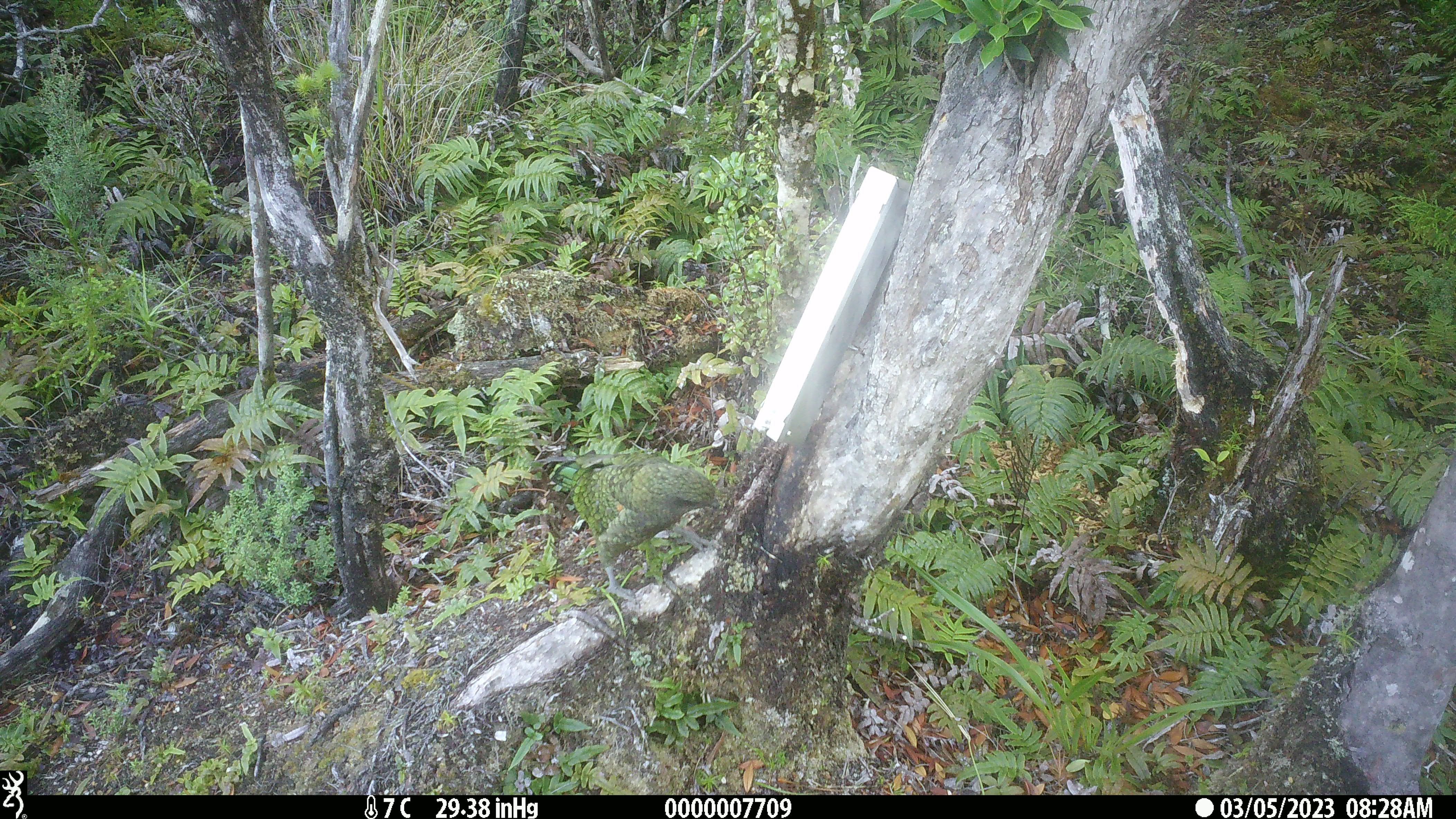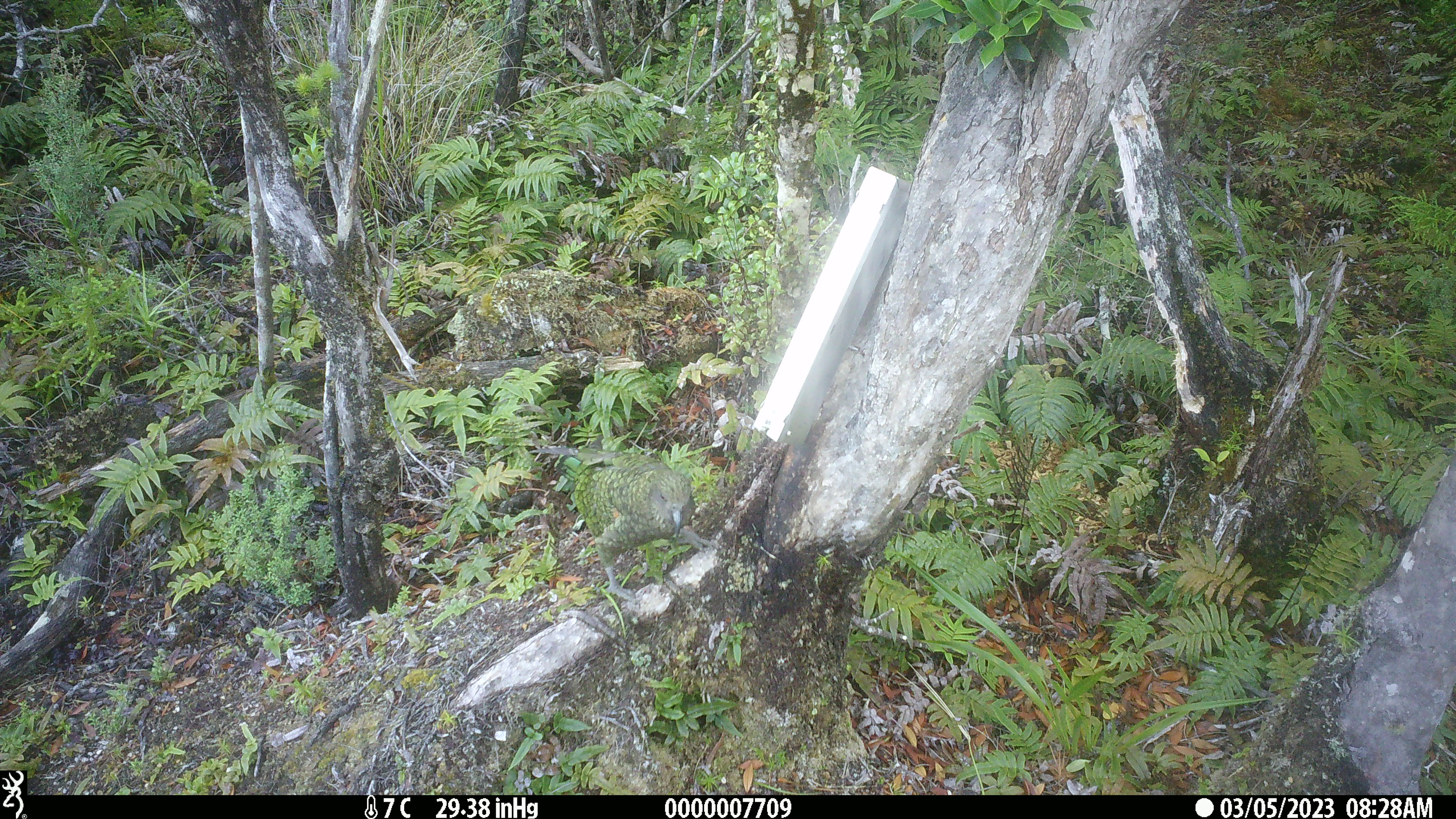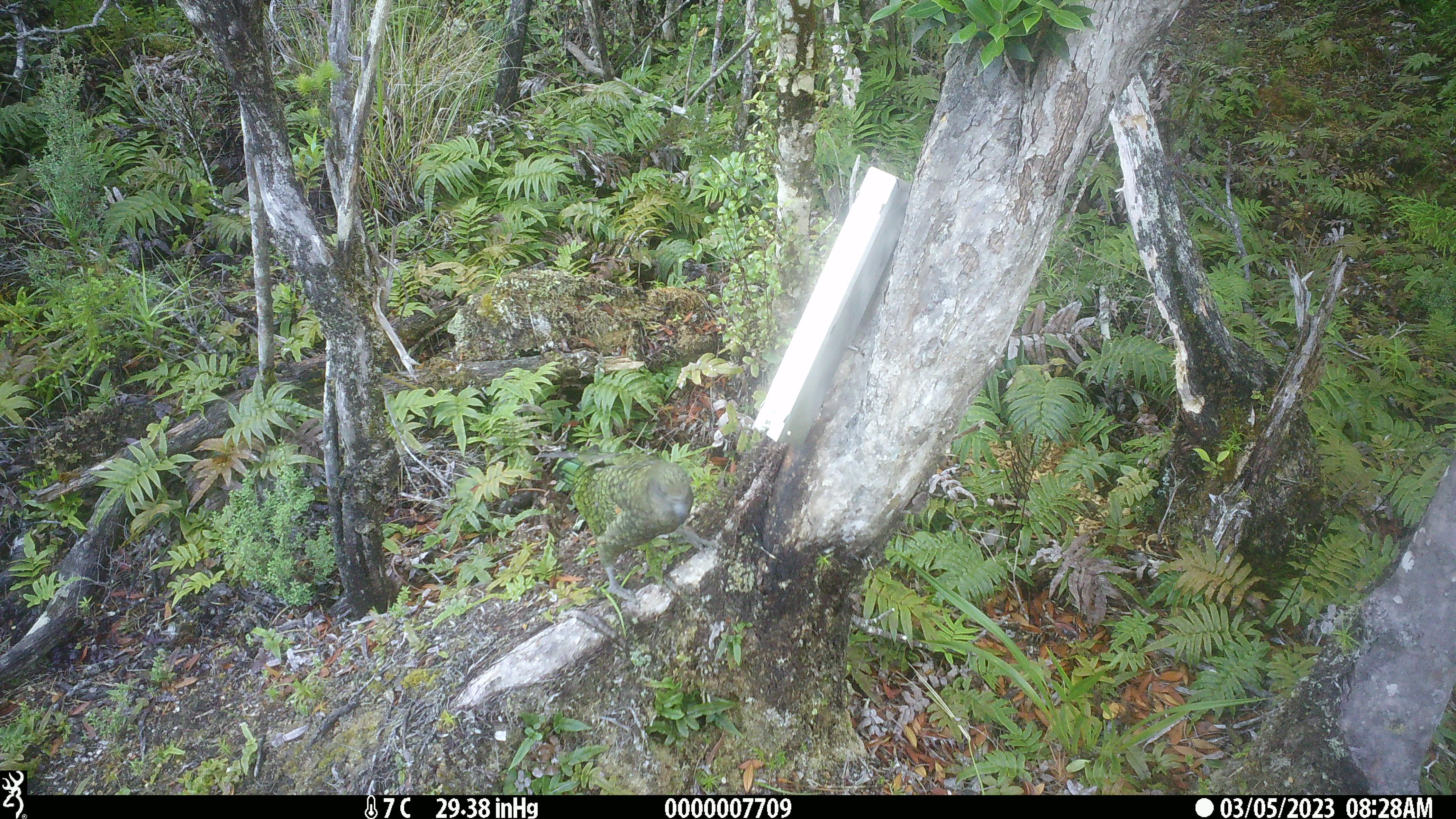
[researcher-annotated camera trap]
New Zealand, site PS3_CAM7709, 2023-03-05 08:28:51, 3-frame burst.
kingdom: Animalia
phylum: Chordata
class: Aves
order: Psittaciformes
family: Strigopidae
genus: Nestor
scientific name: Nestor notabilis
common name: kea